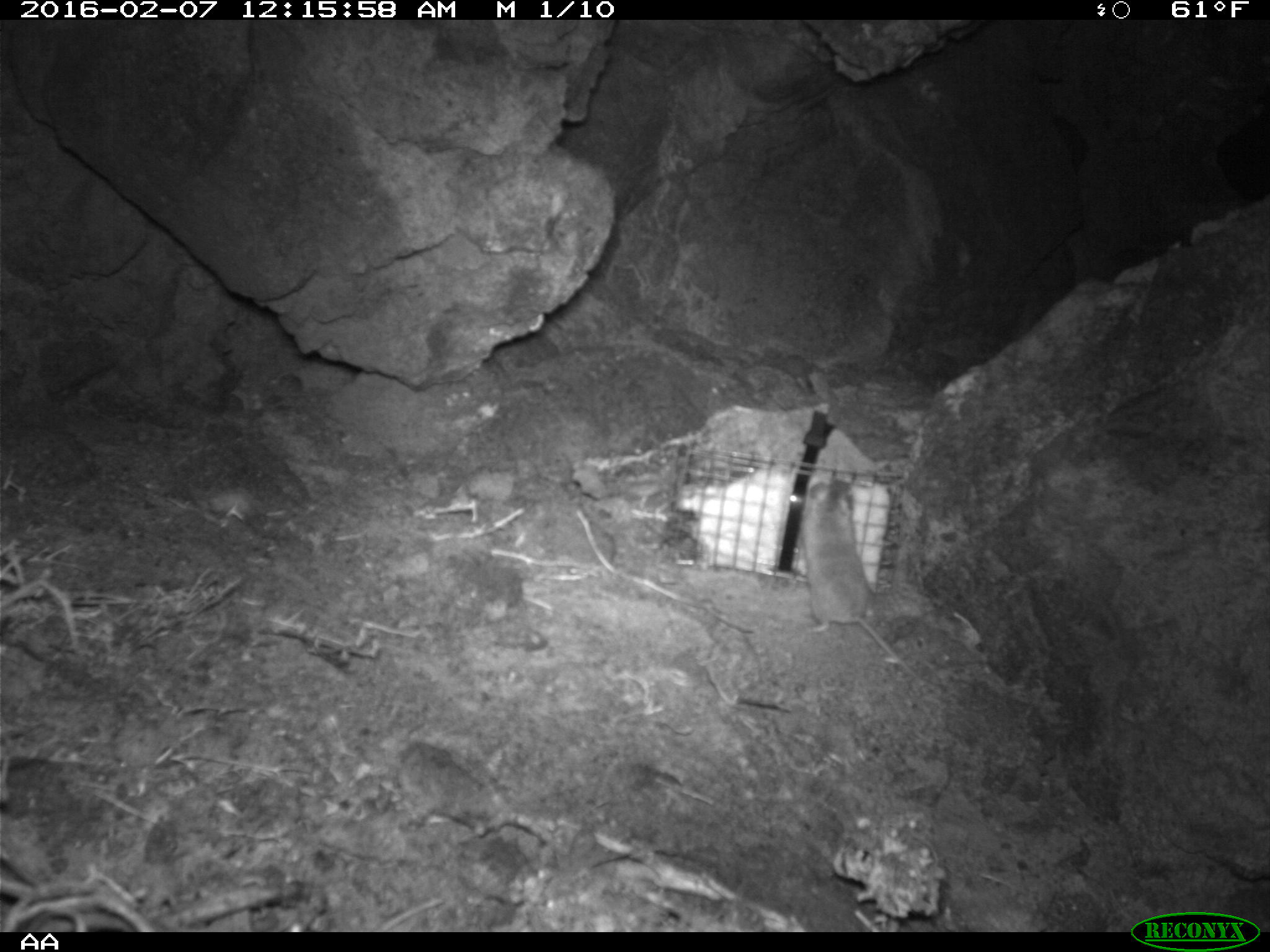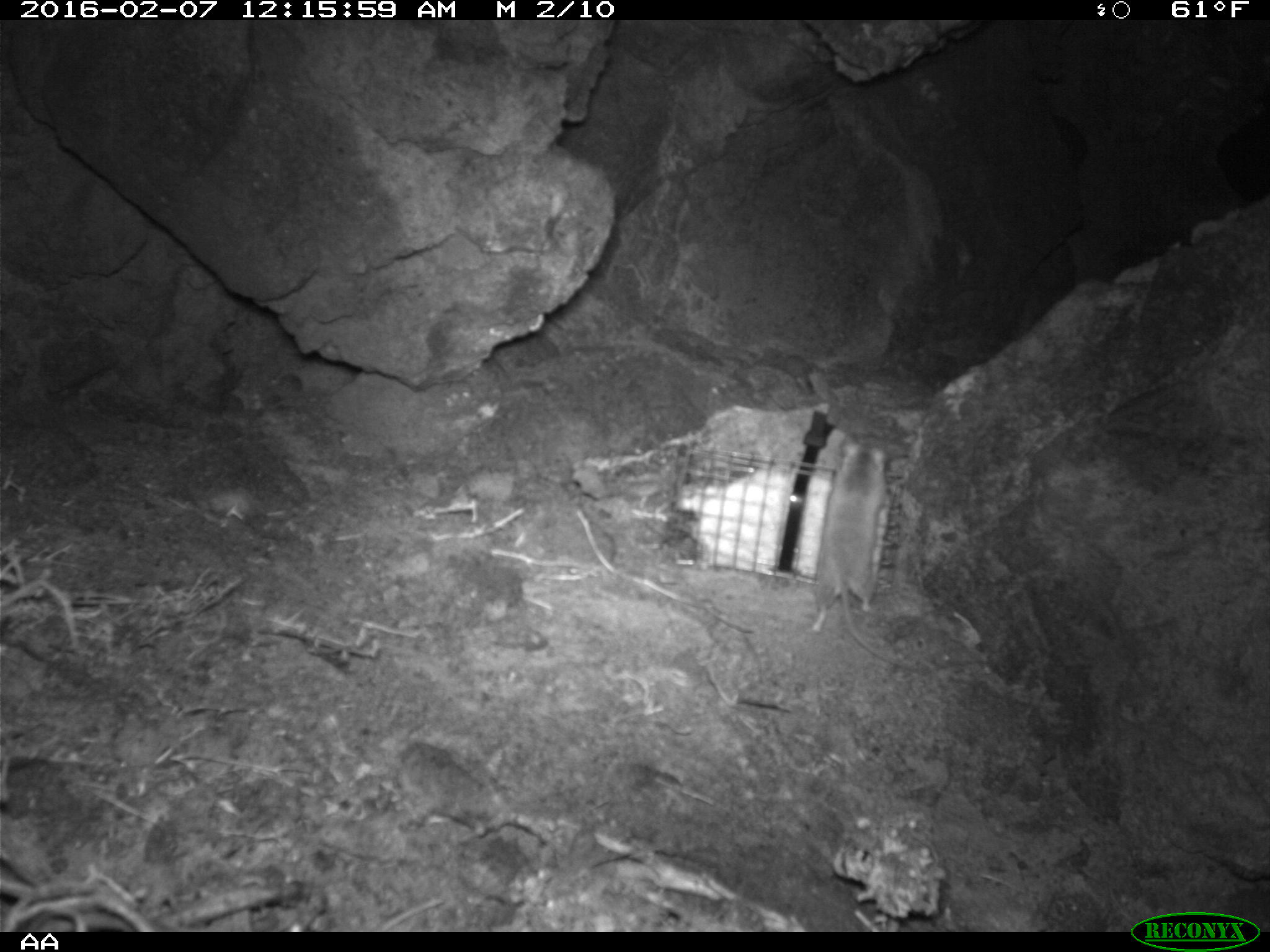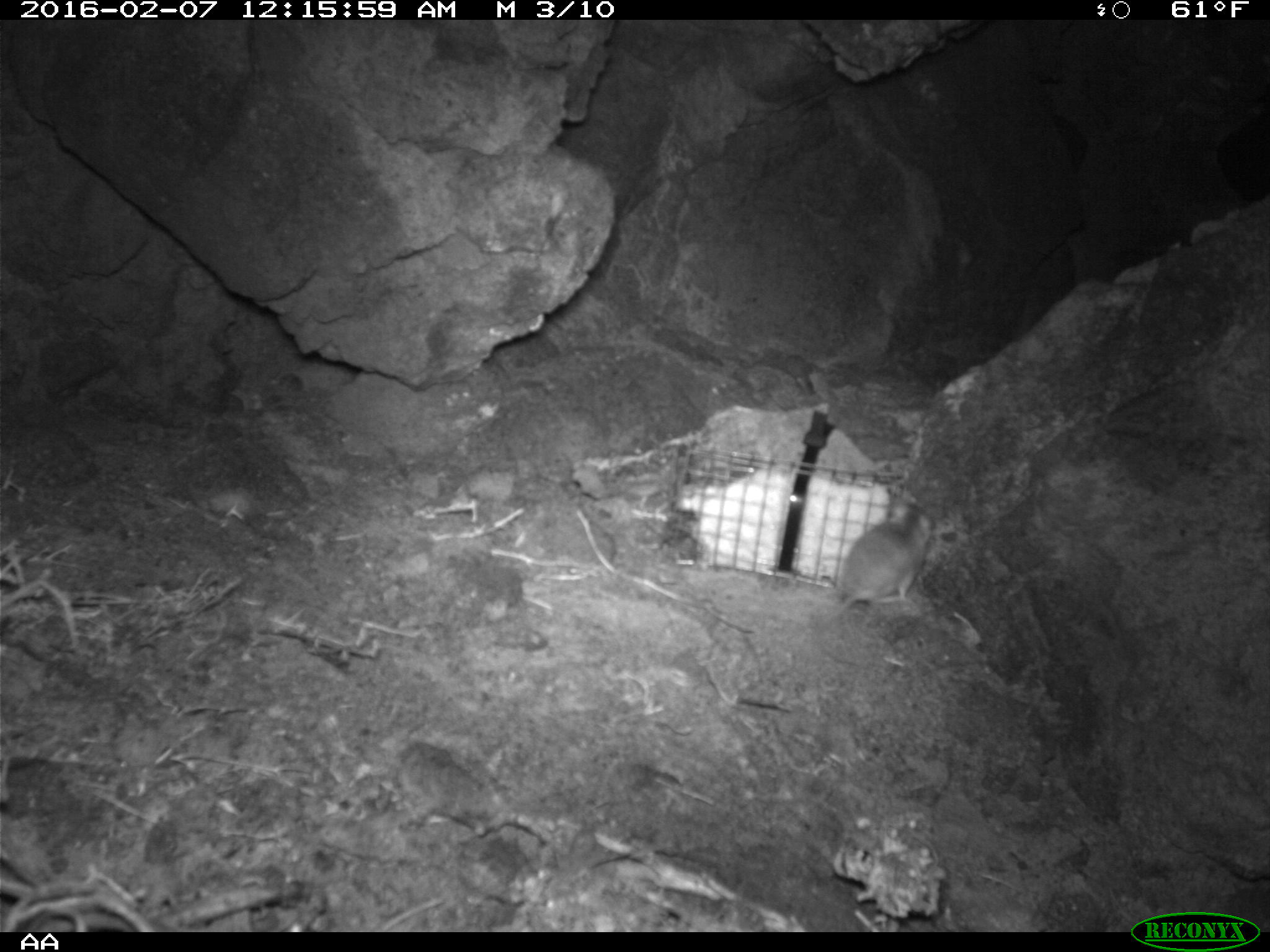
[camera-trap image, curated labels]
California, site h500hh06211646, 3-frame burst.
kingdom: Animalia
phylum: Chordata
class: Mammalia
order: Rodentia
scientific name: Rodentia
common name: rodent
Rodent (Rodentia).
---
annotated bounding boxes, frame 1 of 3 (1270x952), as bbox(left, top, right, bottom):
rodent: bbox(801, 478, 944, 694)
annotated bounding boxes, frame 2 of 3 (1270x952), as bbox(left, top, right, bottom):
rodent: bbox(812, 443, 919, 672)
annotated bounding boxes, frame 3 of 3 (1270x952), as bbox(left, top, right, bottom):
rodent: bbox(815, 491, 933, 666)